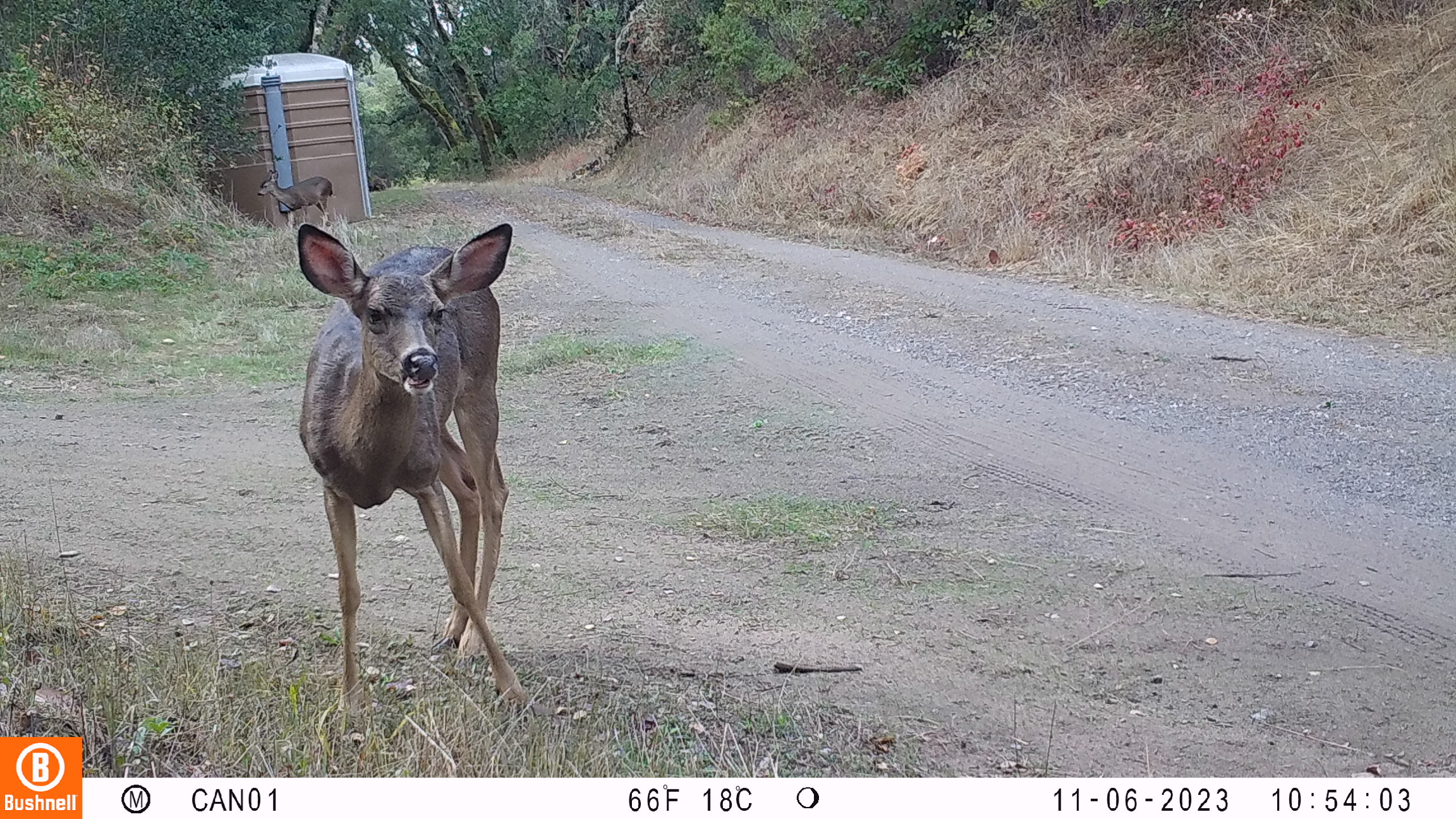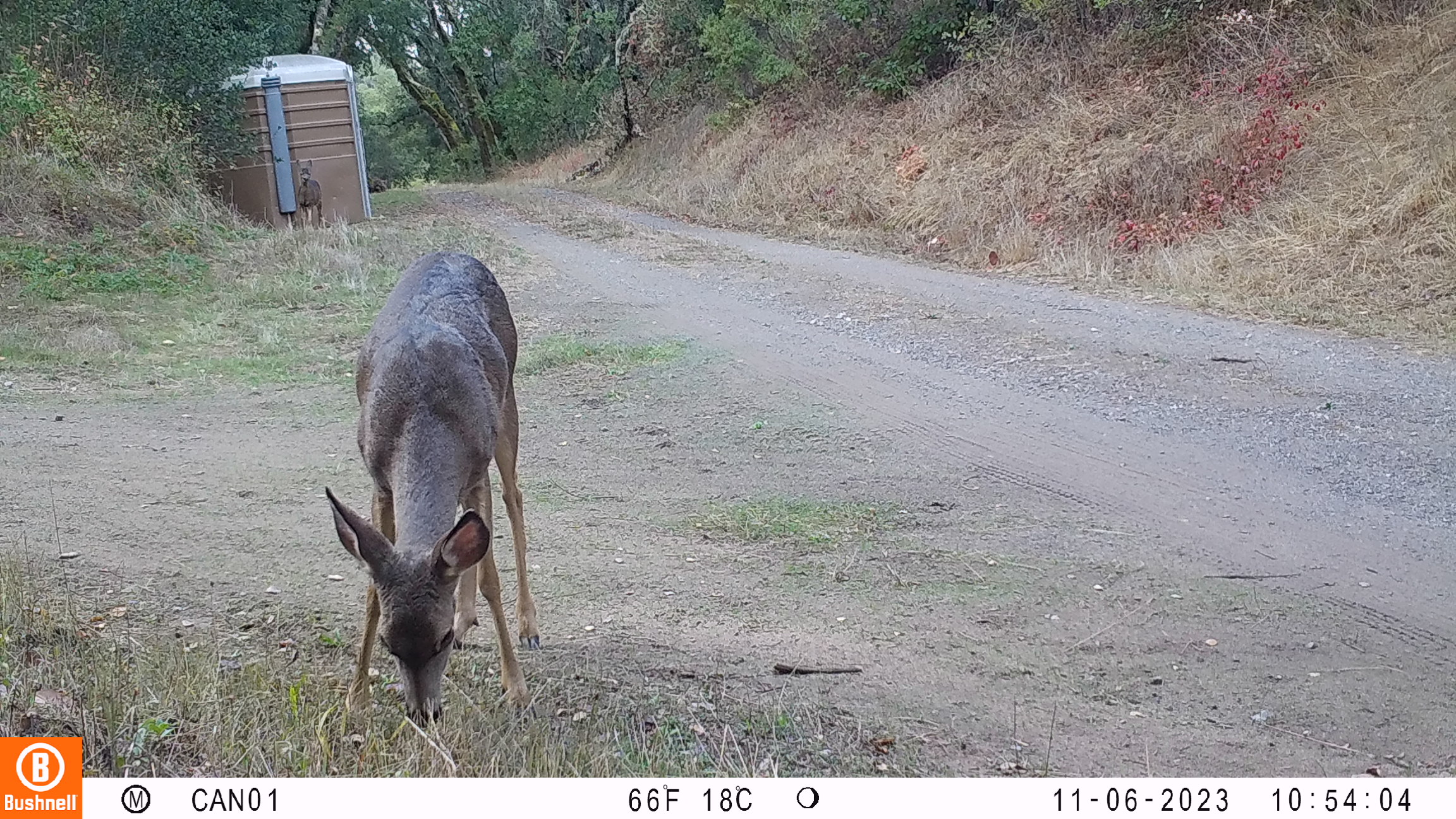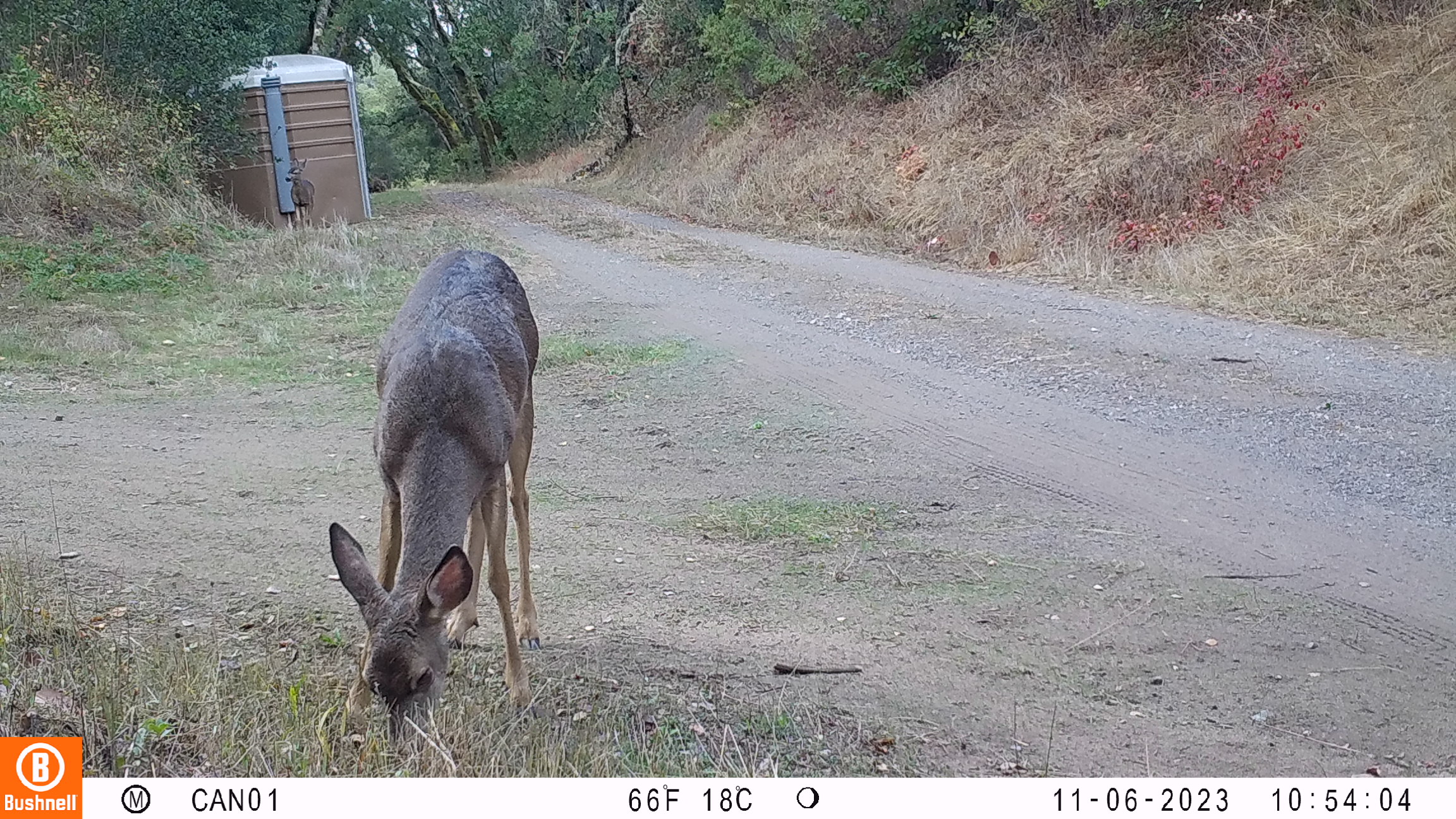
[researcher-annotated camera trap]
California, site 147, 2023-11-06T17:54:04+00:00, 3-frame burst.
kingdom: Animalia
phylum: Chordata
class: Mammalia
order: Artiodactyla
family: Cervidae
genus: Odocoileus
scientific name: Odocoileus hemionus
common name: mule deer